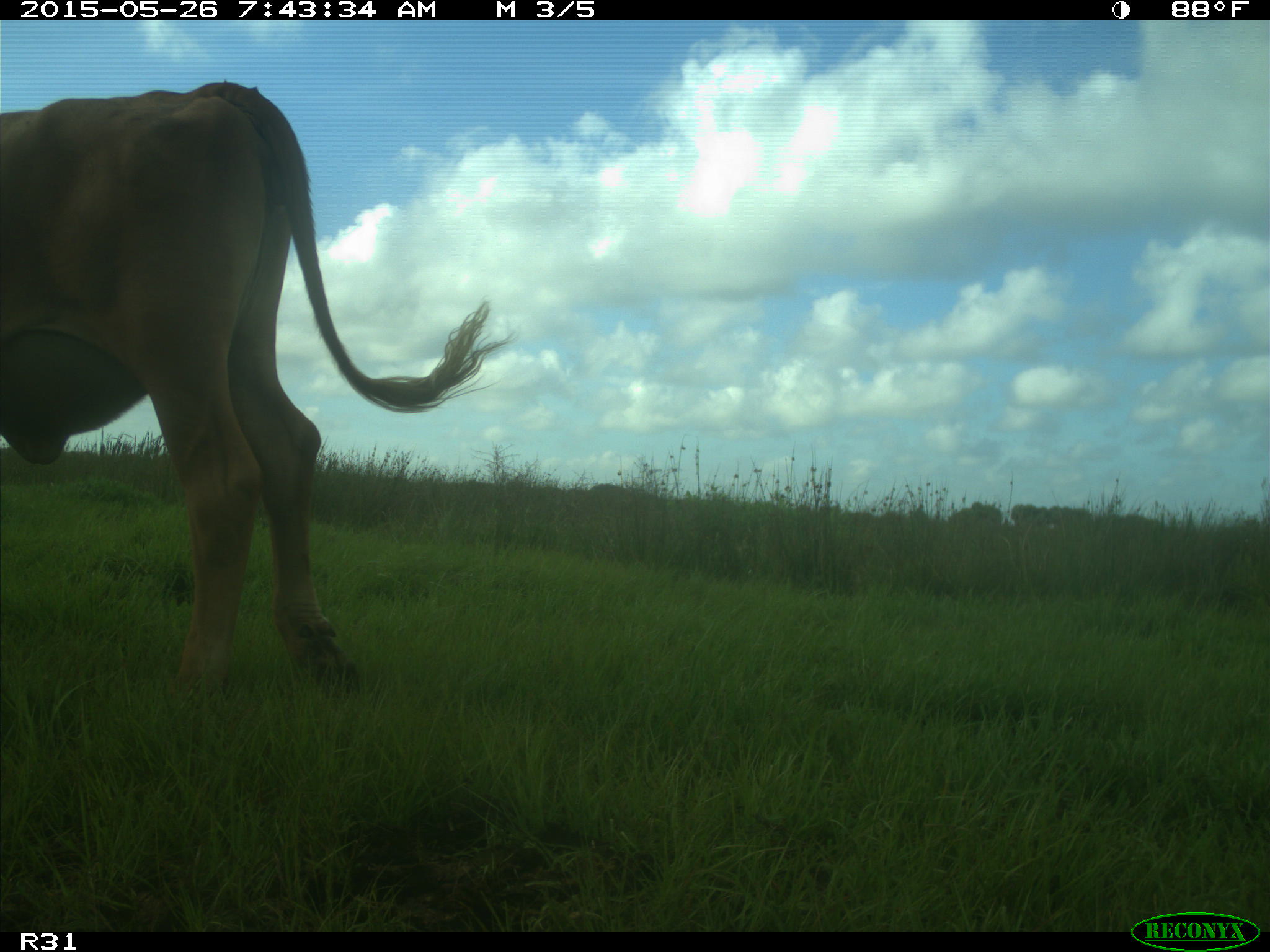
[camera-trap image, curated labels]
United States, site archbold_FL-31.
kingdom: Animalia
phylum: Chordata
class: Mammalia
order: Artiodactyla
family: Bovidae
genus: Bos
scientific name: Bos taurus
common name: domestic cow